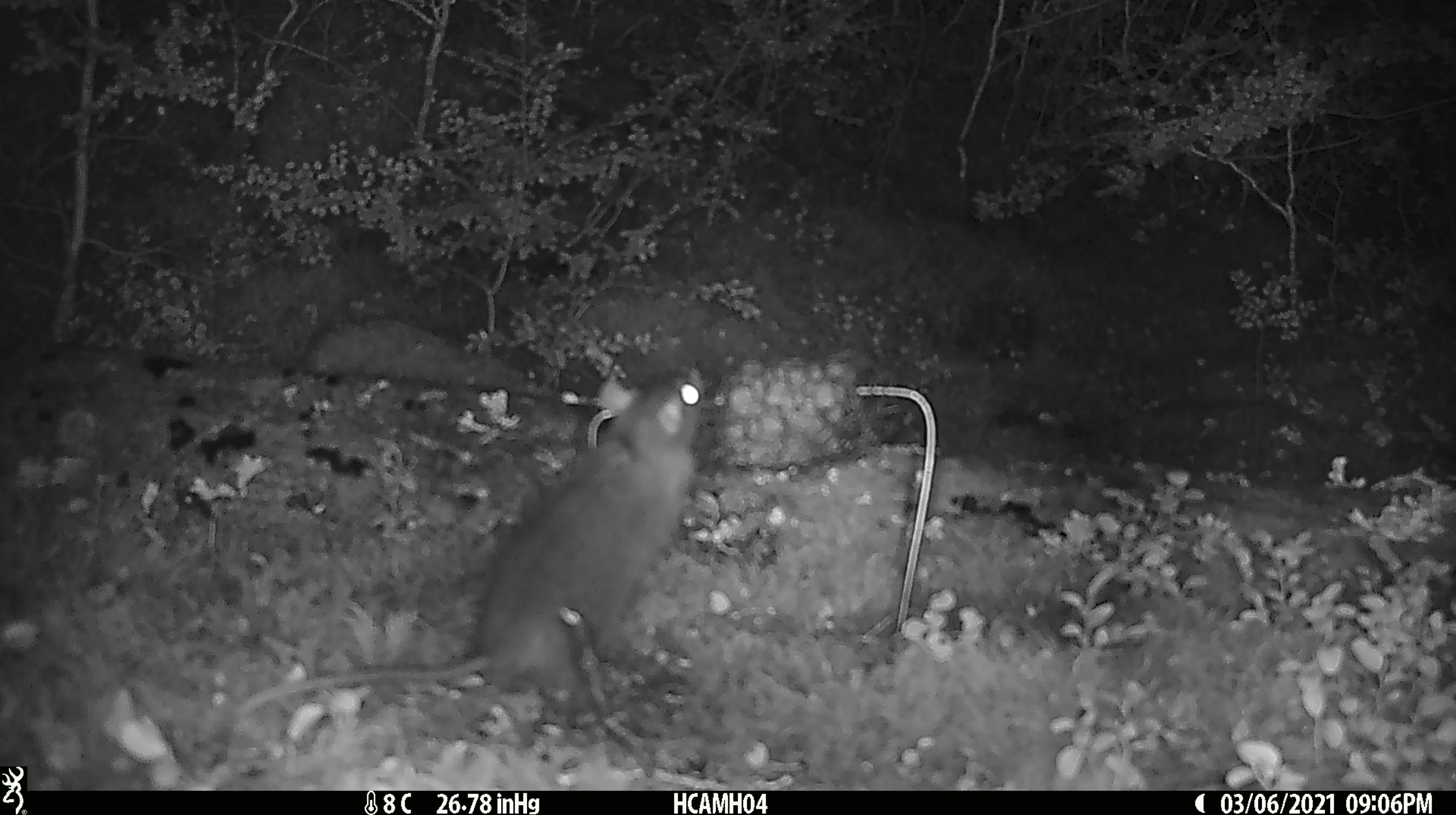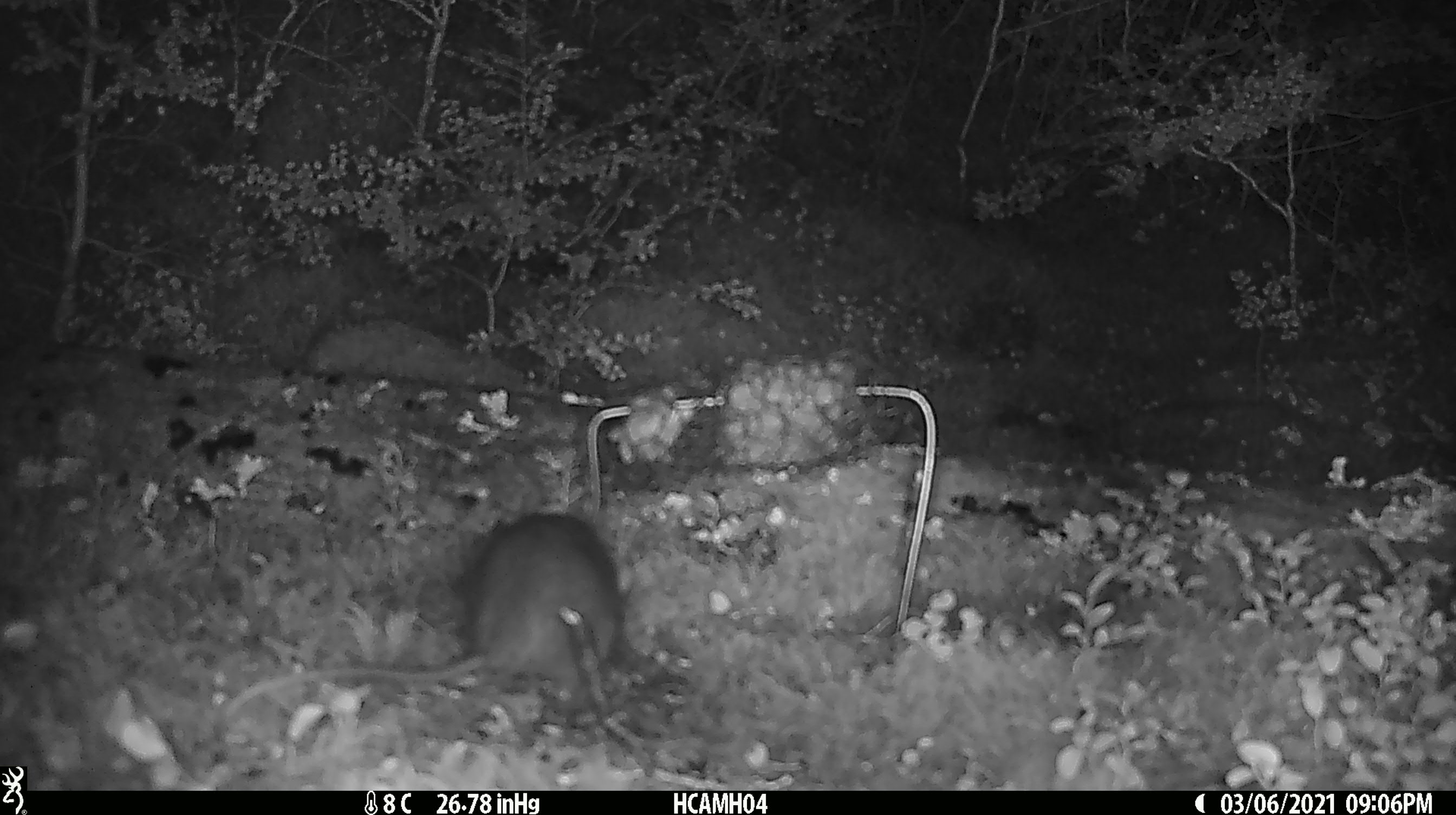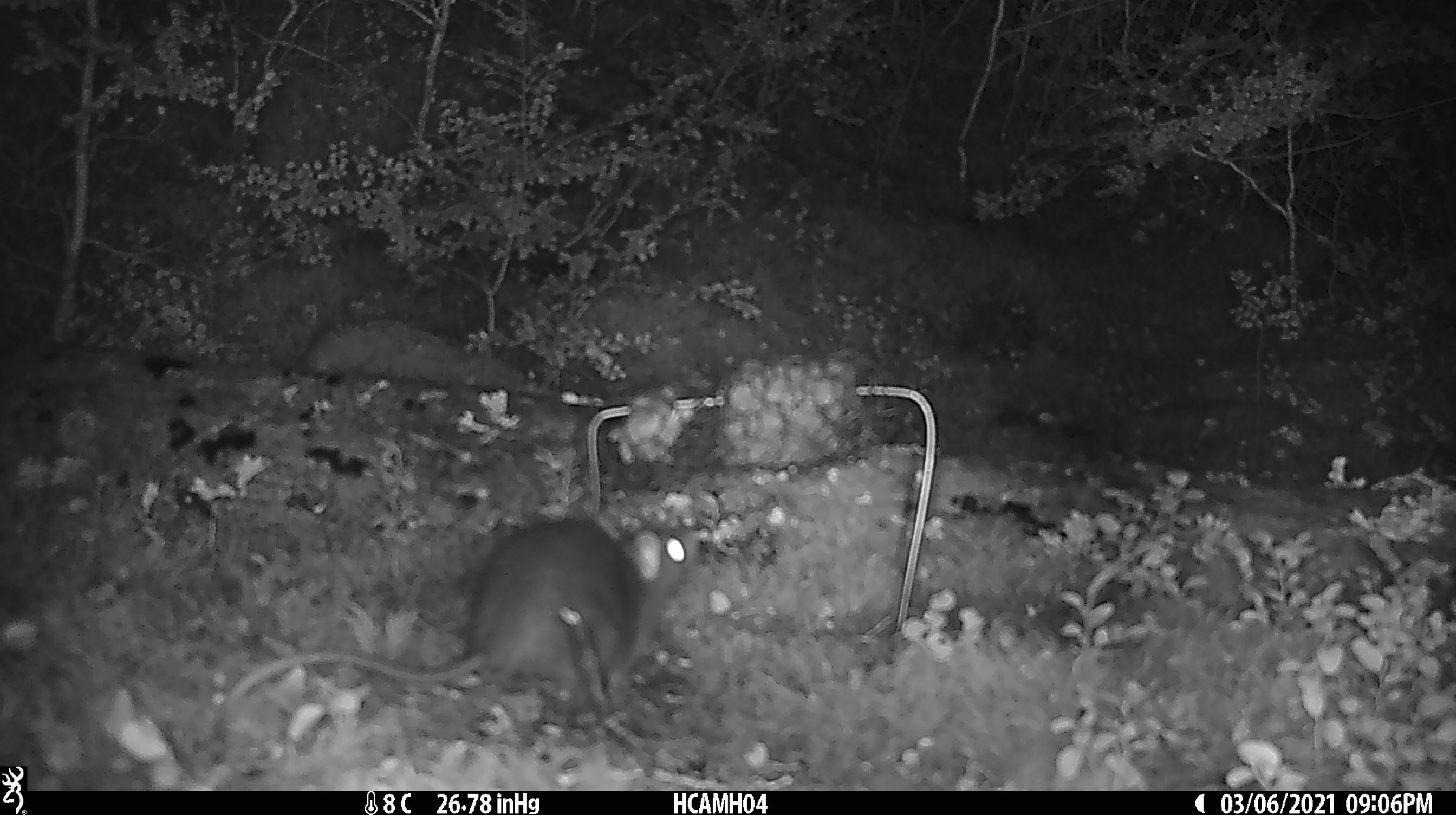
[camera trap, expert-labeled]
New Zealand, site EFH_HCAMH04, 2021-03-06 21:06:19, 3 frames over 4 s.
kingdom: Animalia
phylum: Chordata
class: Mammalia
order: Rodentia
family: Muridae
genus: Rattus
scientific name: Rattus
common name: rat